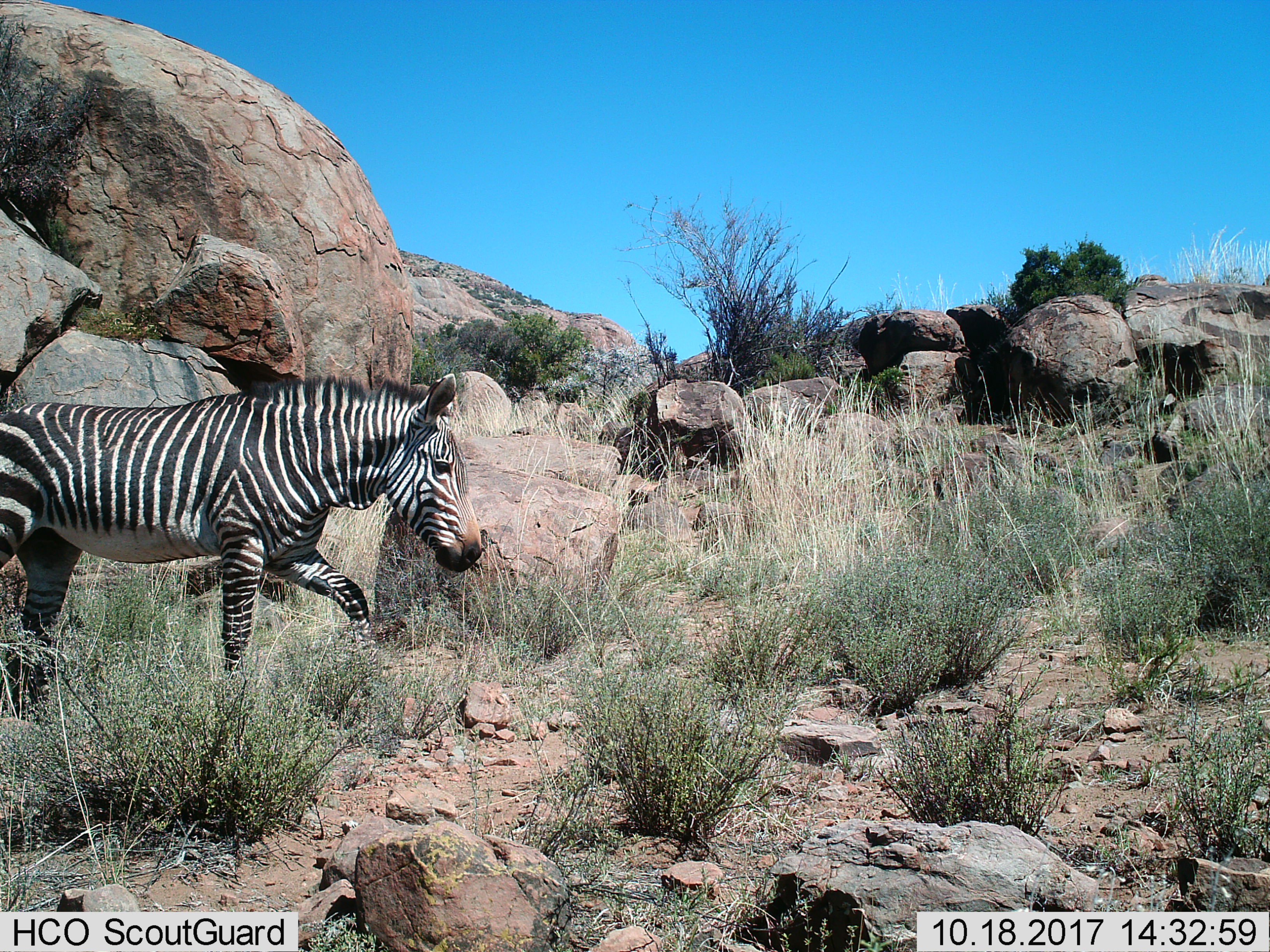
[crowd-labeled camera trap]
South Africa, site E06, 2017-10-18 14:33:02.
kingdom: Animalia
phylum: Chordata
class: Mammalia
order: Perissodactyla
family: Equidae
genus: Equus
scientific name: Equus zebra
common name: mountain zebra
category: zebramountain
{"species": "zebramountain (mountain zebra) (Equus zebra)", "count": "1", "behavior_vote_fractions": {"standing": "0%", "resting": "0%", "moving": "100%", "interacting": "0%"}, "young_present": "0%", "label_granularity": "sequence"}